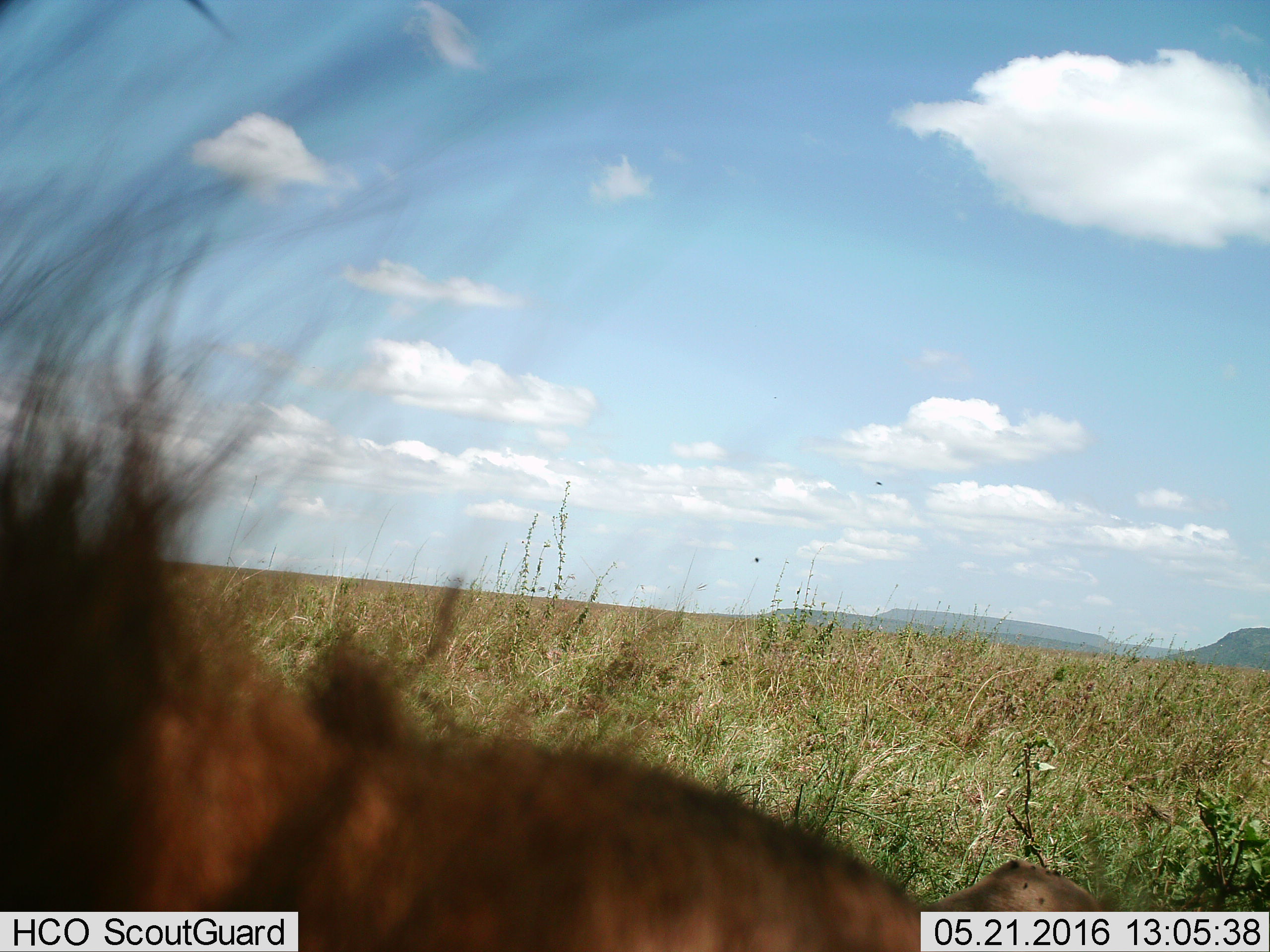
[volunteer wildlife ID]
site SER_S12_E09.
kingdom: Animalia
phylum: Chordata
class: Mammalia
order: Carnivora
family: Felidae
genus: Panthera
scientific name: Panthera leo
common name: lion male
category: lionmale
Lionmale (lion male) (Panthera leo), count 1. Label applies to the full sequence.